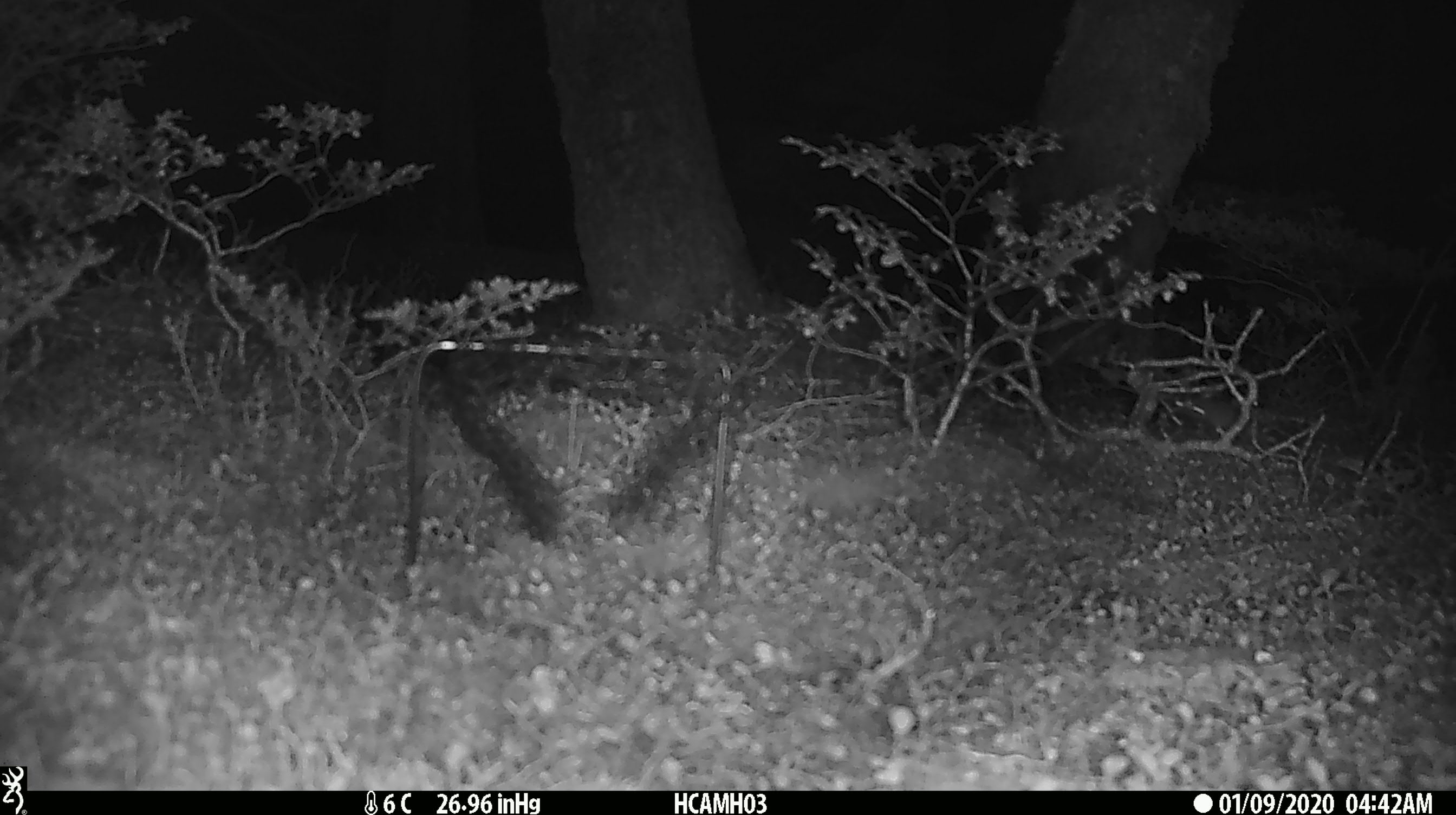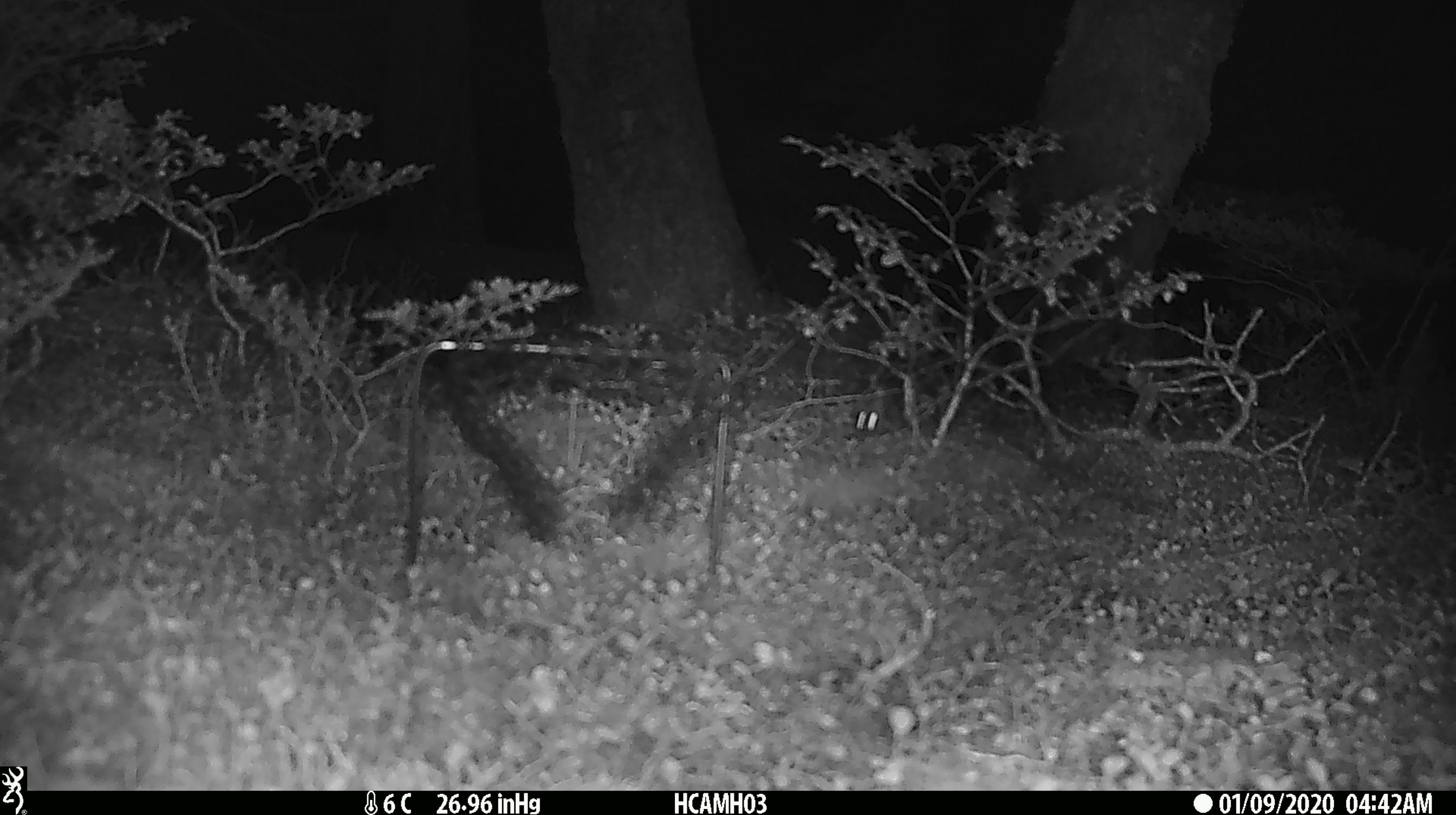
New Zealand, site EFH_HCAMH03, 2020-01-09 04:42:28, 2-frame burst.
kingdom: Animalia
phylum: Chordata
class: Mammalia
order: Rodentia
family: Muridae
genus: Mus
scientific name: Mus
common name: mouse